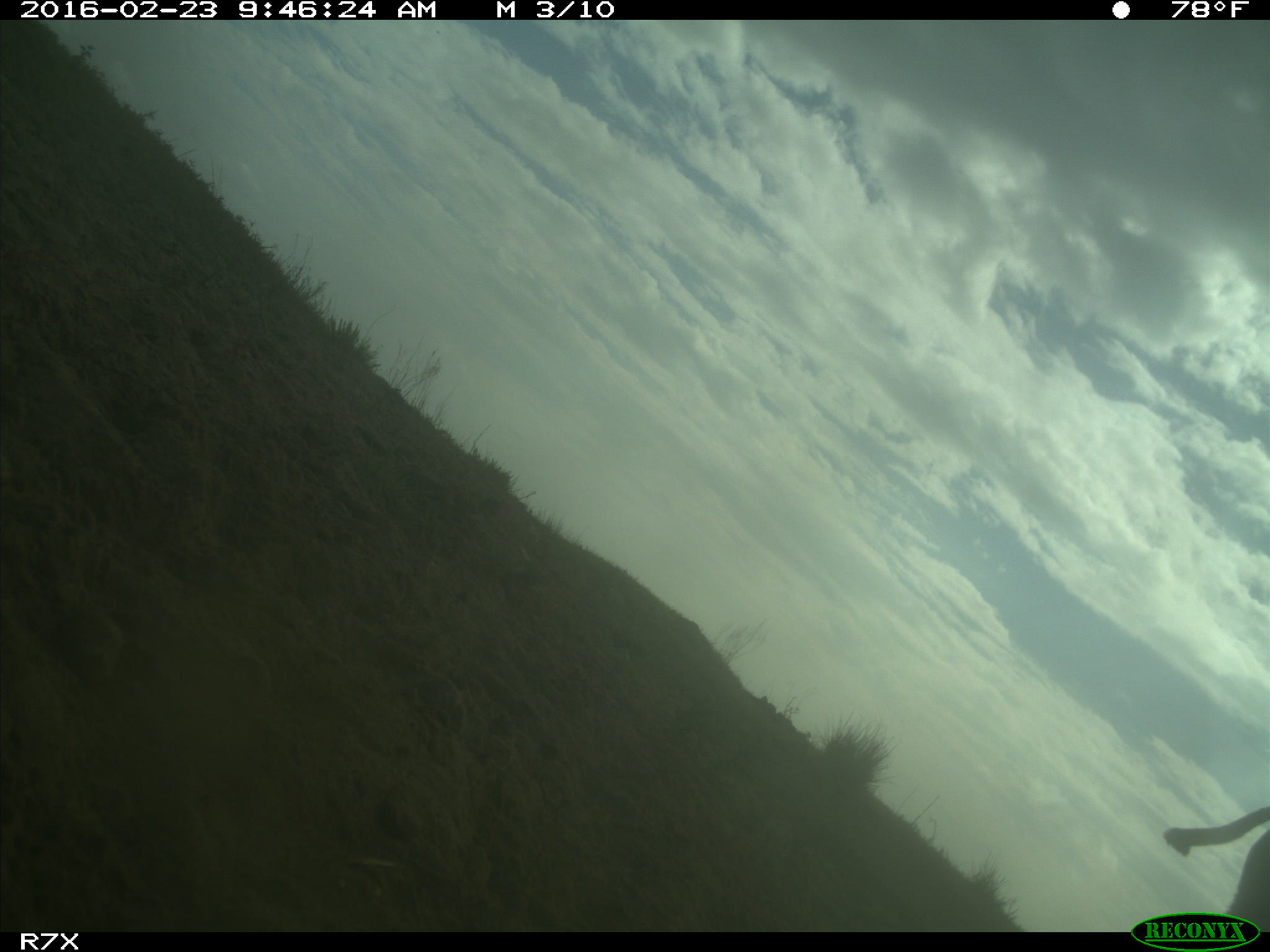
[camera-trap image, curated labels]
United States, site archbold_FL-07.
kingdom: Animalia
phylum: Chordata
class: Mammalia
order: Artiodactyla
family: Bovidae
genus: Bos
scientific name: Bos taurus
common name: domestic cow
Bos taurus (domestic cow).